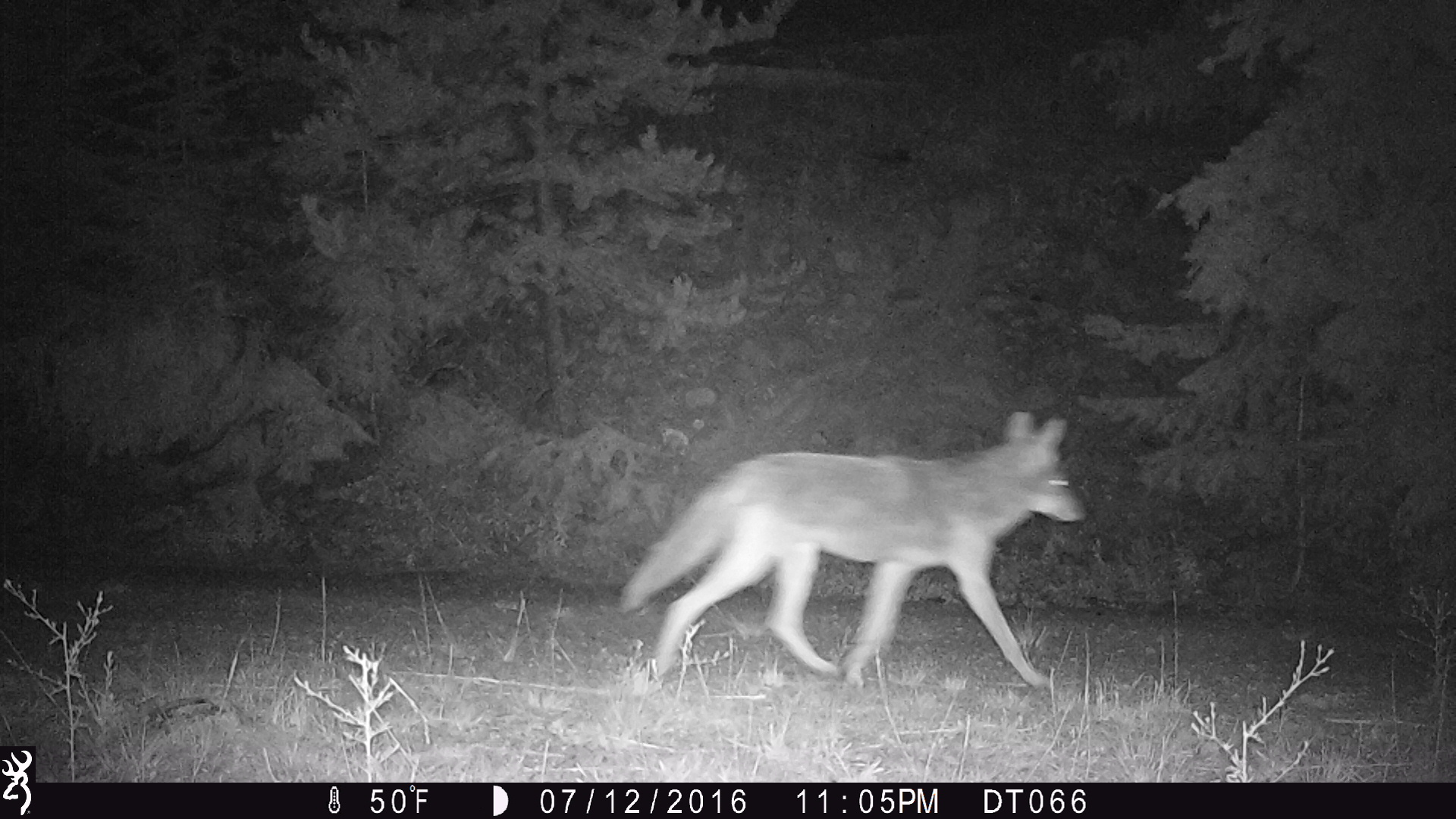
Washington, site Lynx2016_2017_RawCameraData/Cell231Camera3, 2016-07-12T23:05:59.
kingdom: Animalia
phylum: Chordata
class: Mammalia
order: Carnivora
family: Canidae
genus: Canis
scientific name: Canis latrans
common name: coyote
Canis latrans (coyote). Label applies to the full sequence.